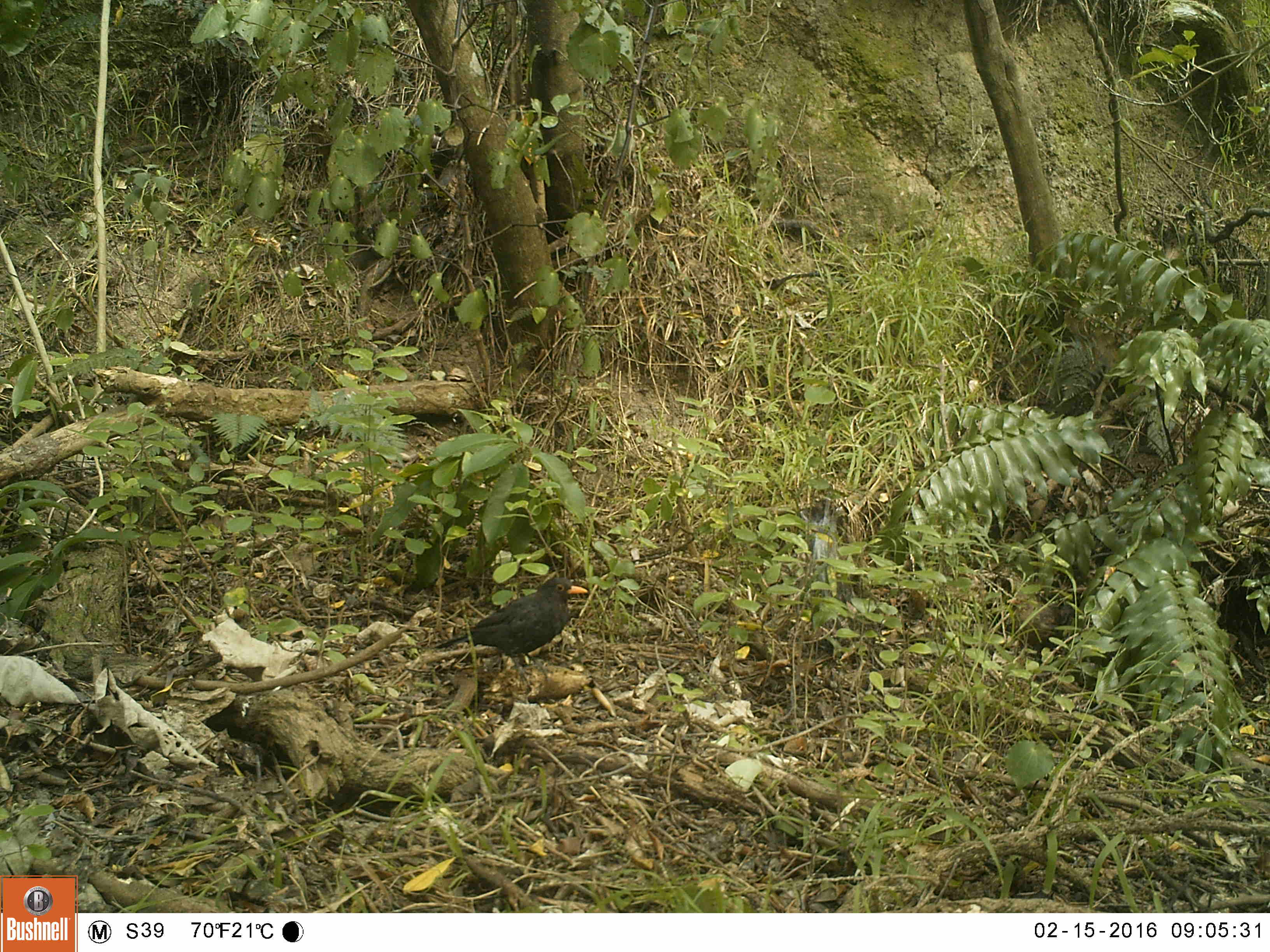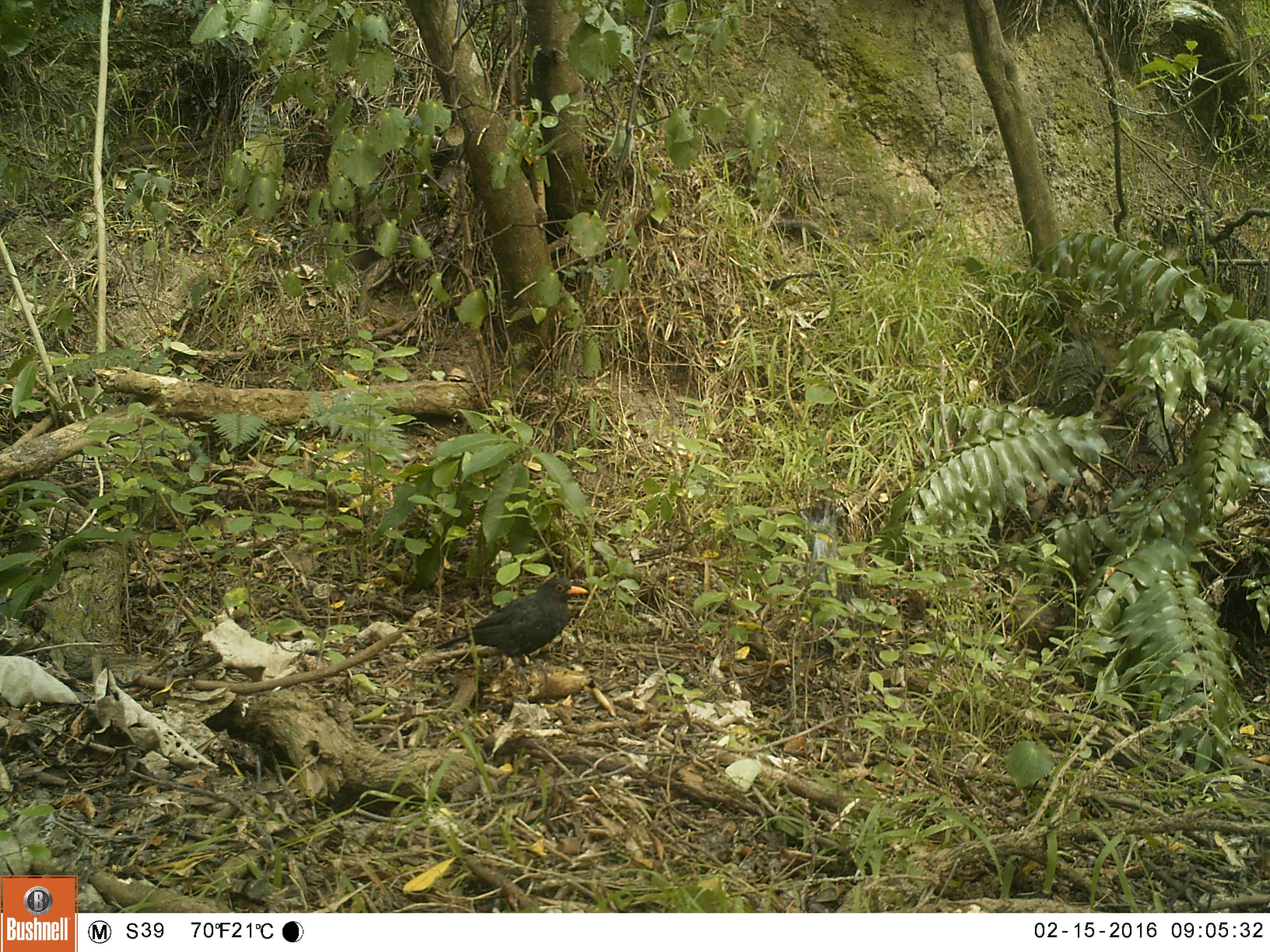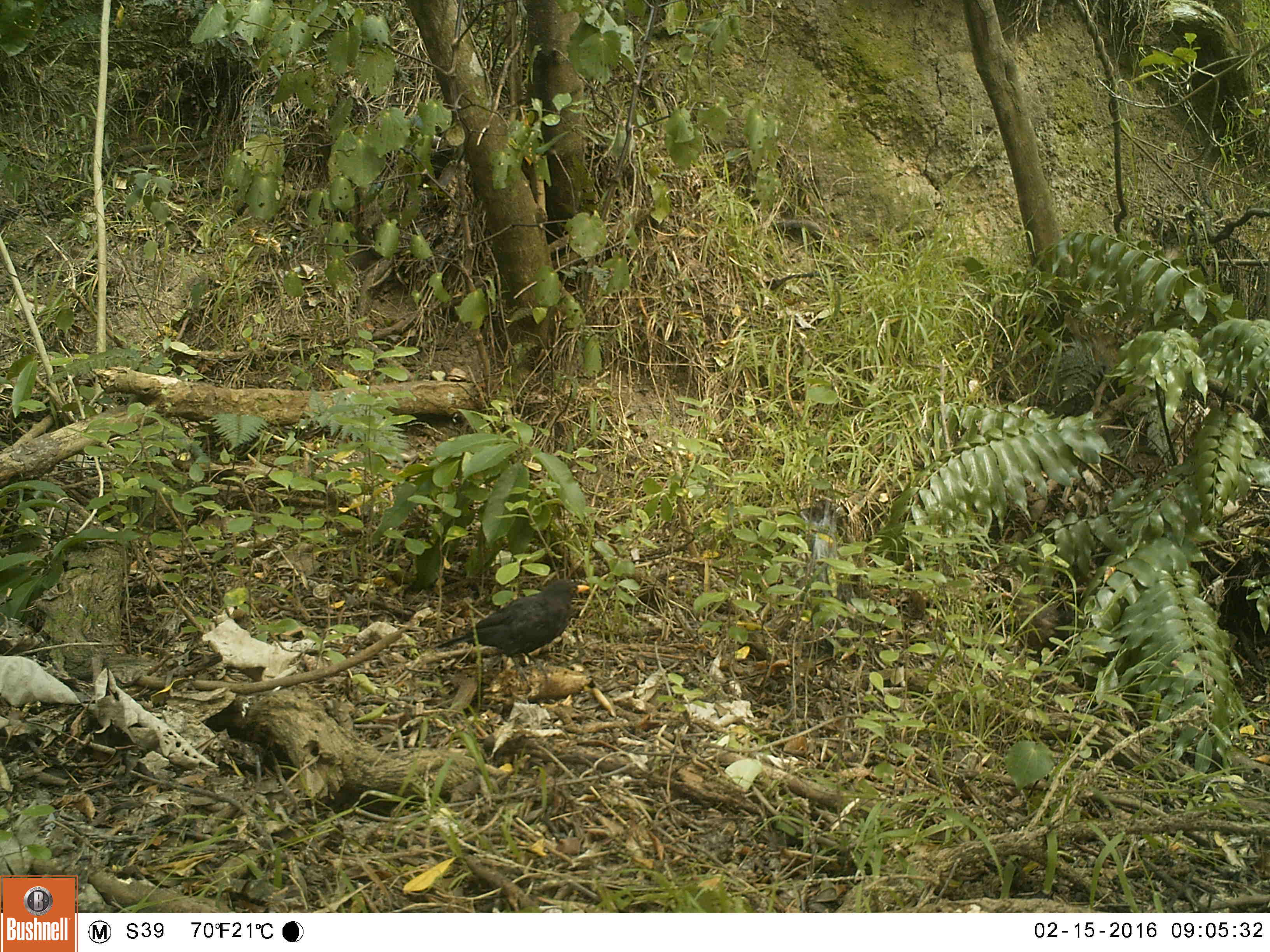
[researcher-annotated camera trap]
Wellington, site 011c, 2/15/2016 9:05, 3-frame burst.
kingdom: Animalia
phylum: Chordata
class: Aves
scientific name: Aves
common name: bird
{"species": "bird (Aves)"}